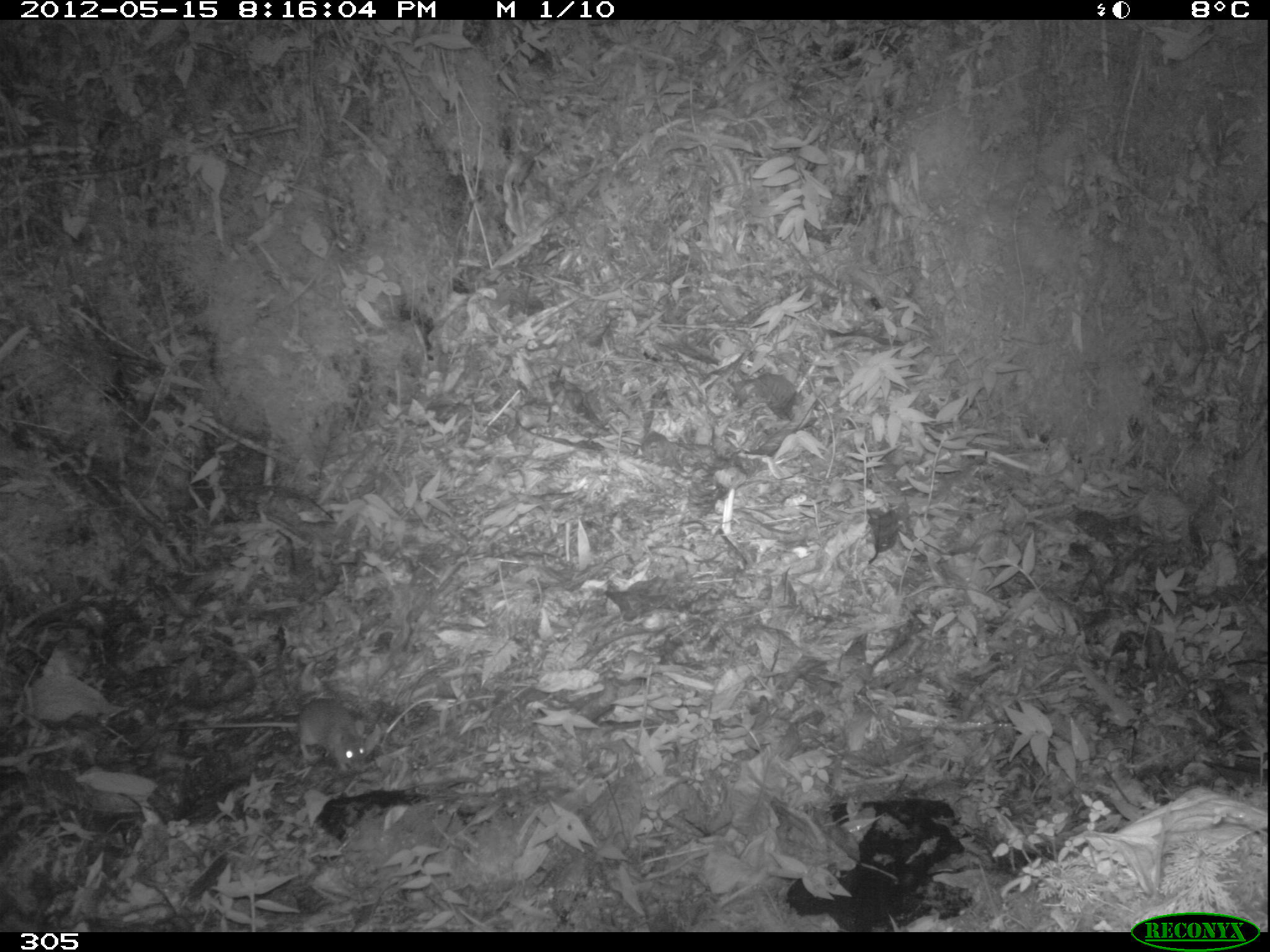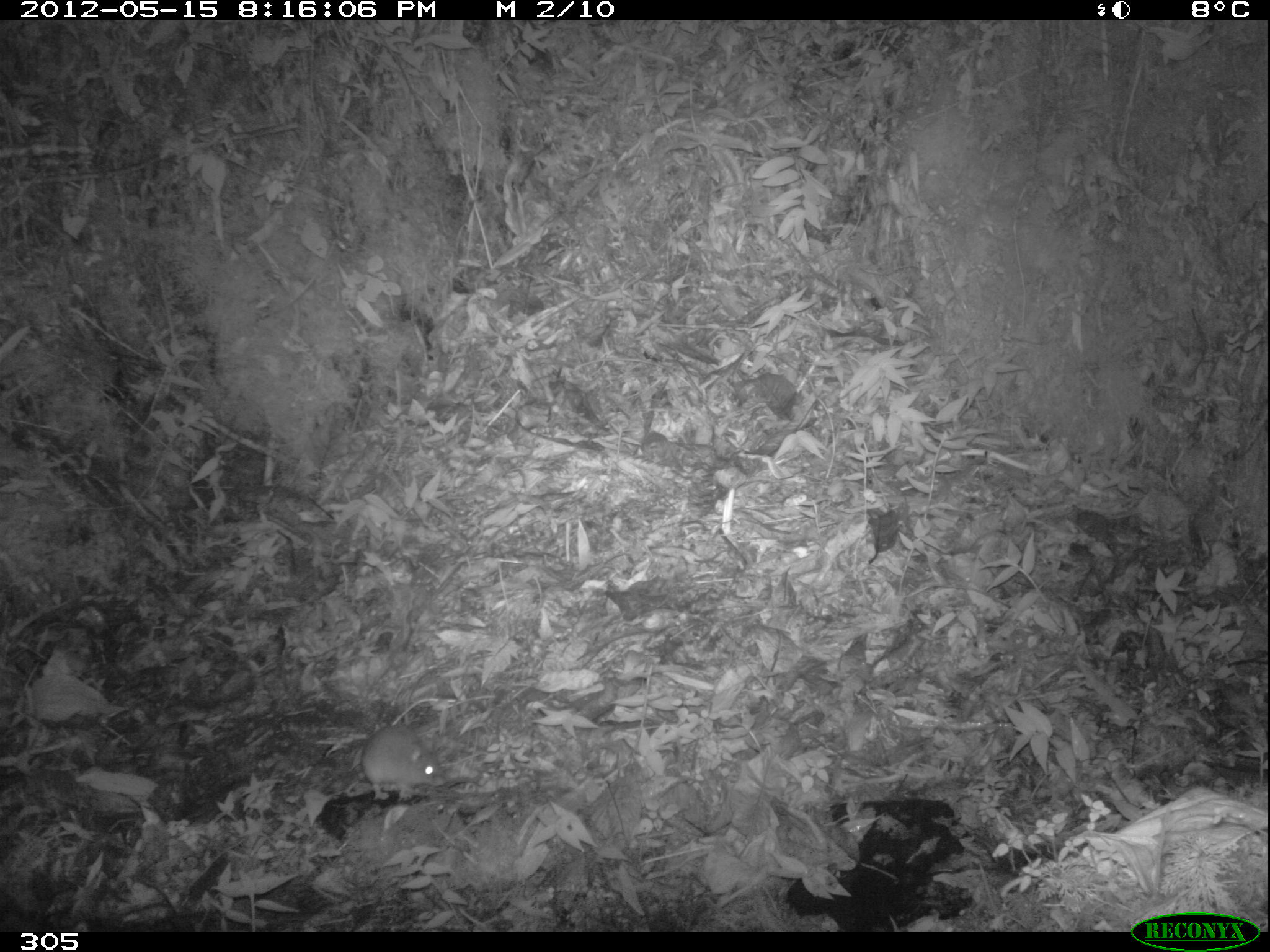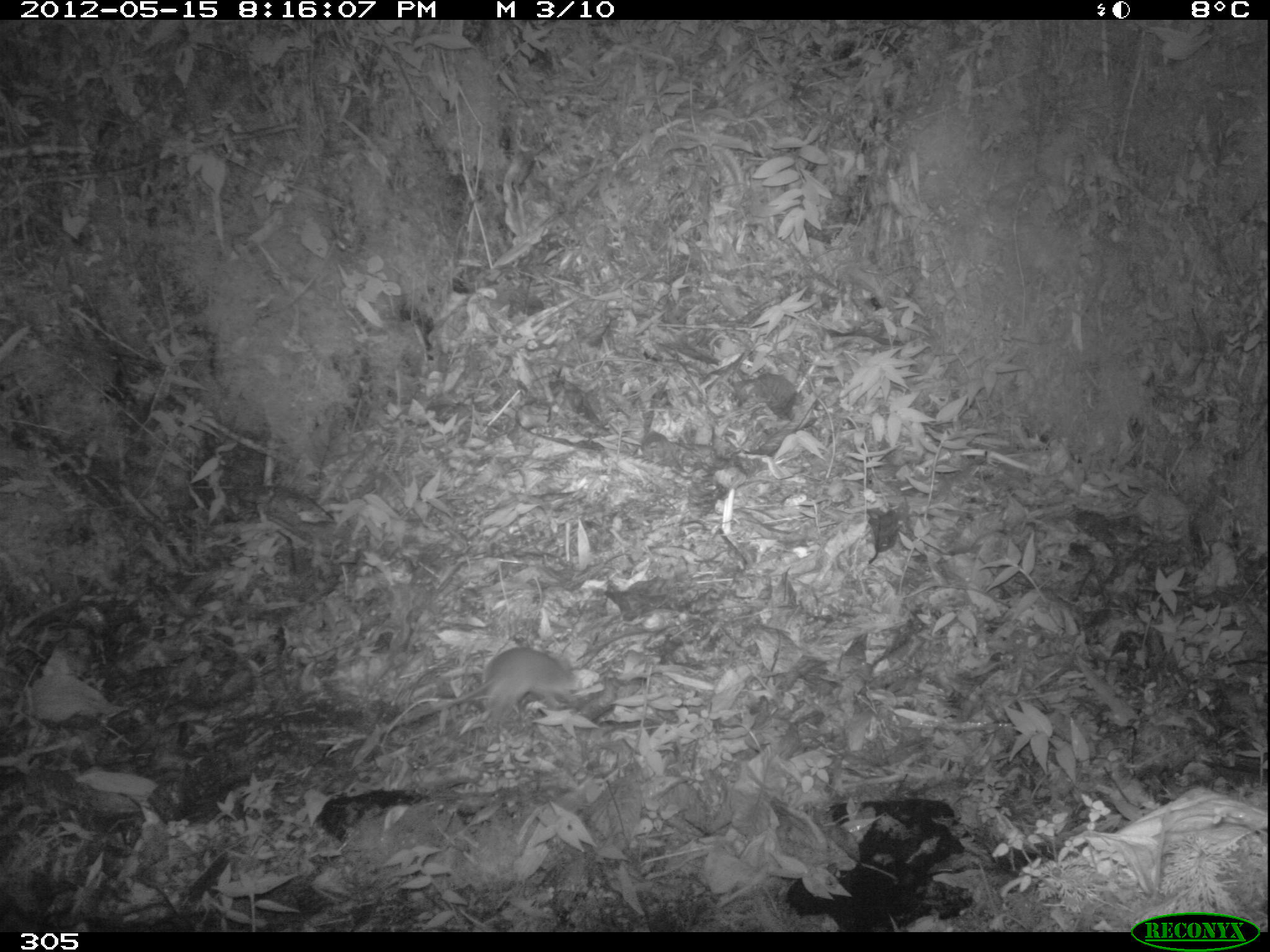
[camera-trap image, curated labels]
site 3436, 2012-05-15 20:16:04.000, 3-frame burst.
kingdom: Animalia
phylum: Chordata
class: Mammalia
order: Rodentia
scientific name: Rodentia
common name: rodents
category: unknown rodent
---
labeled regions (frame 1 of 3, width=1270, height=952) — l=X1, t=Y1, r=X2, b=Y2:
unknown rodent: l=162, t=698, r=367, b=773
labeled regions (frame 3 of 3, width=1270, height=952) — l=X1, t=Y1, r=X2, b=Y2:
unknown rodent: l=382, t=647, r=579, b=741